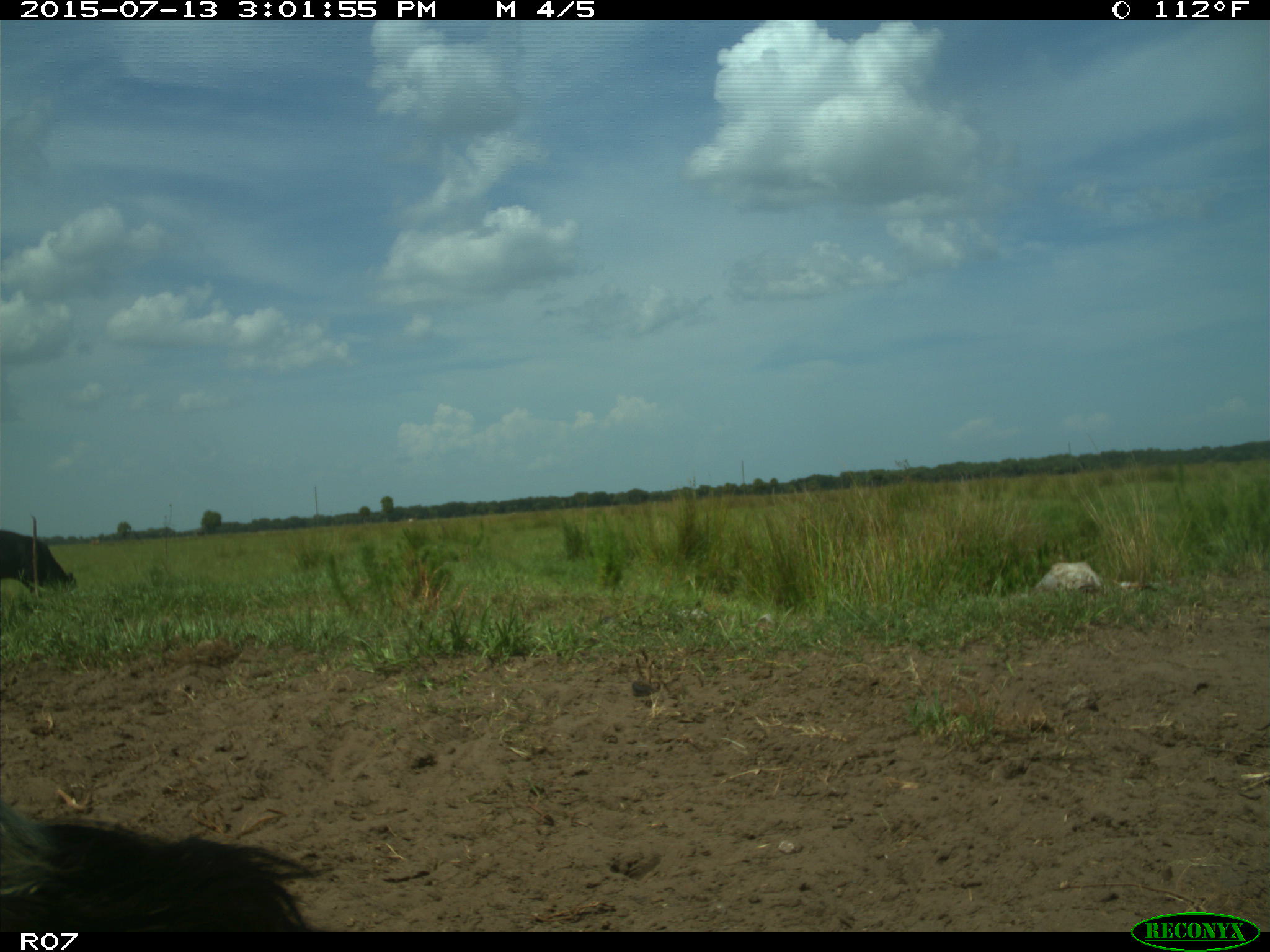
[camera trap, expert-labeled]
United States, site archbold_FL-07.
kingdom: Animalia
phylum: Chordata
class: Mammalia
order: Artiodactyla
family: Bovidae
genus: Bos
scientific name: Bos taurus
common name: domestic cow